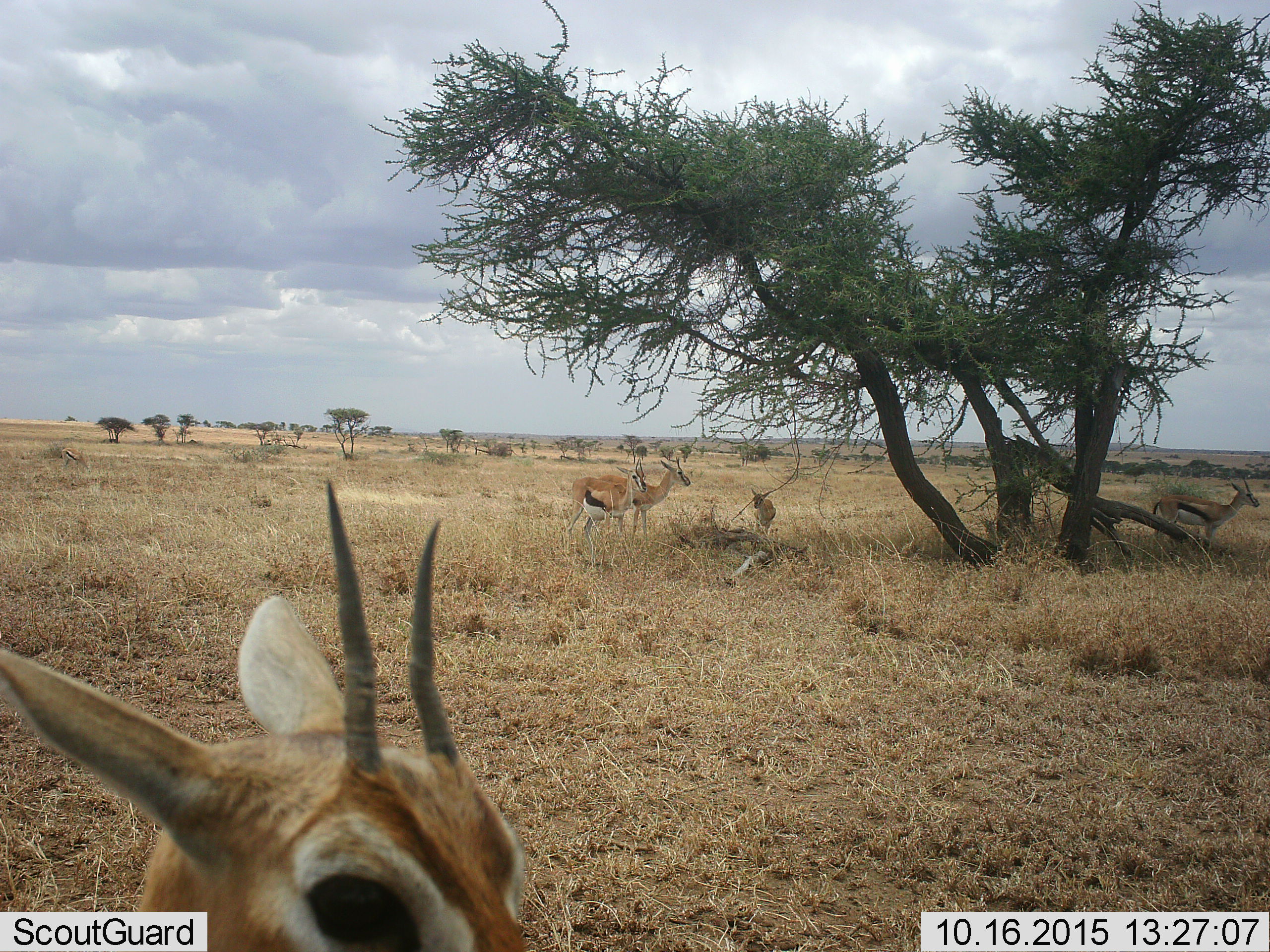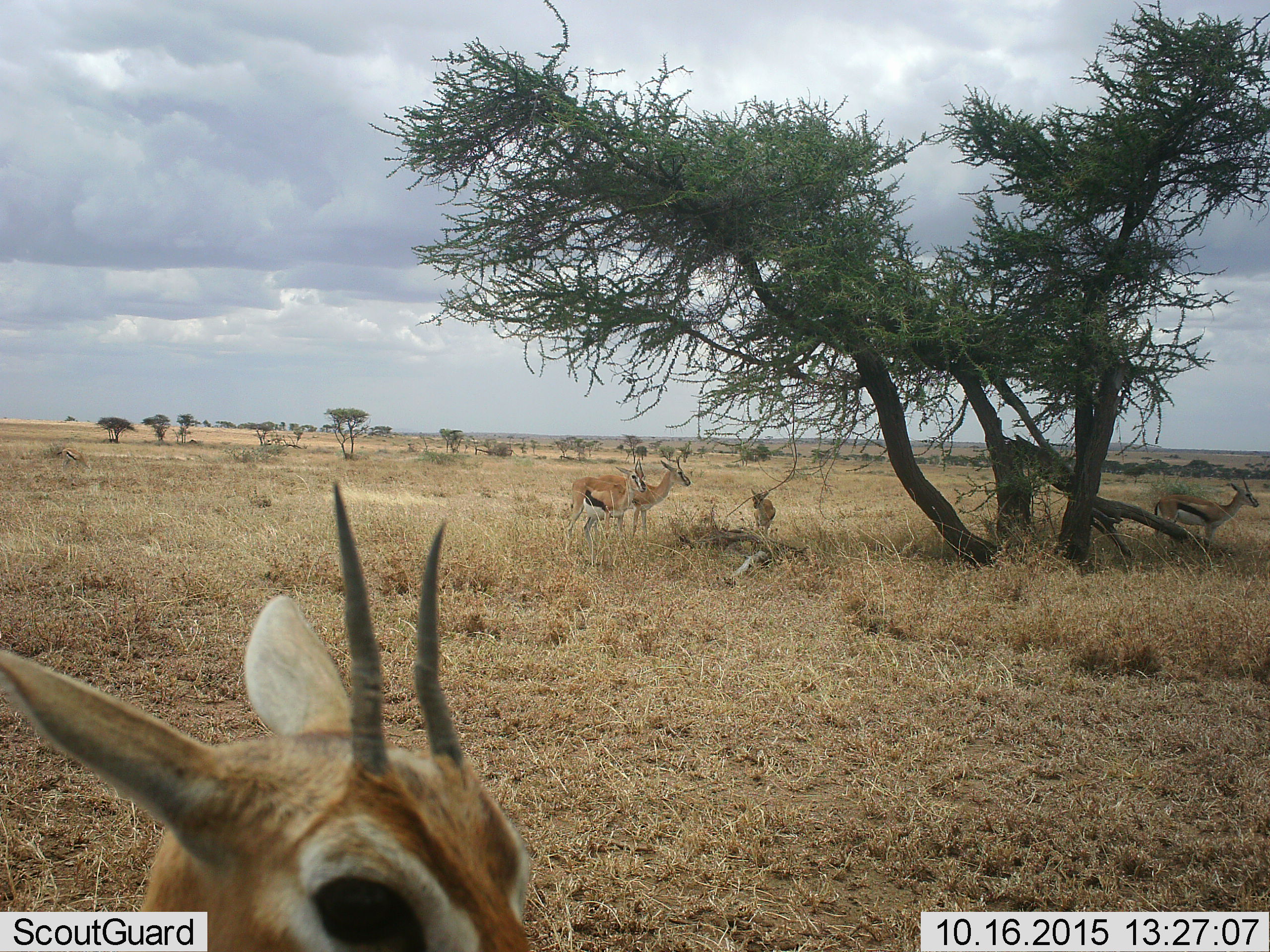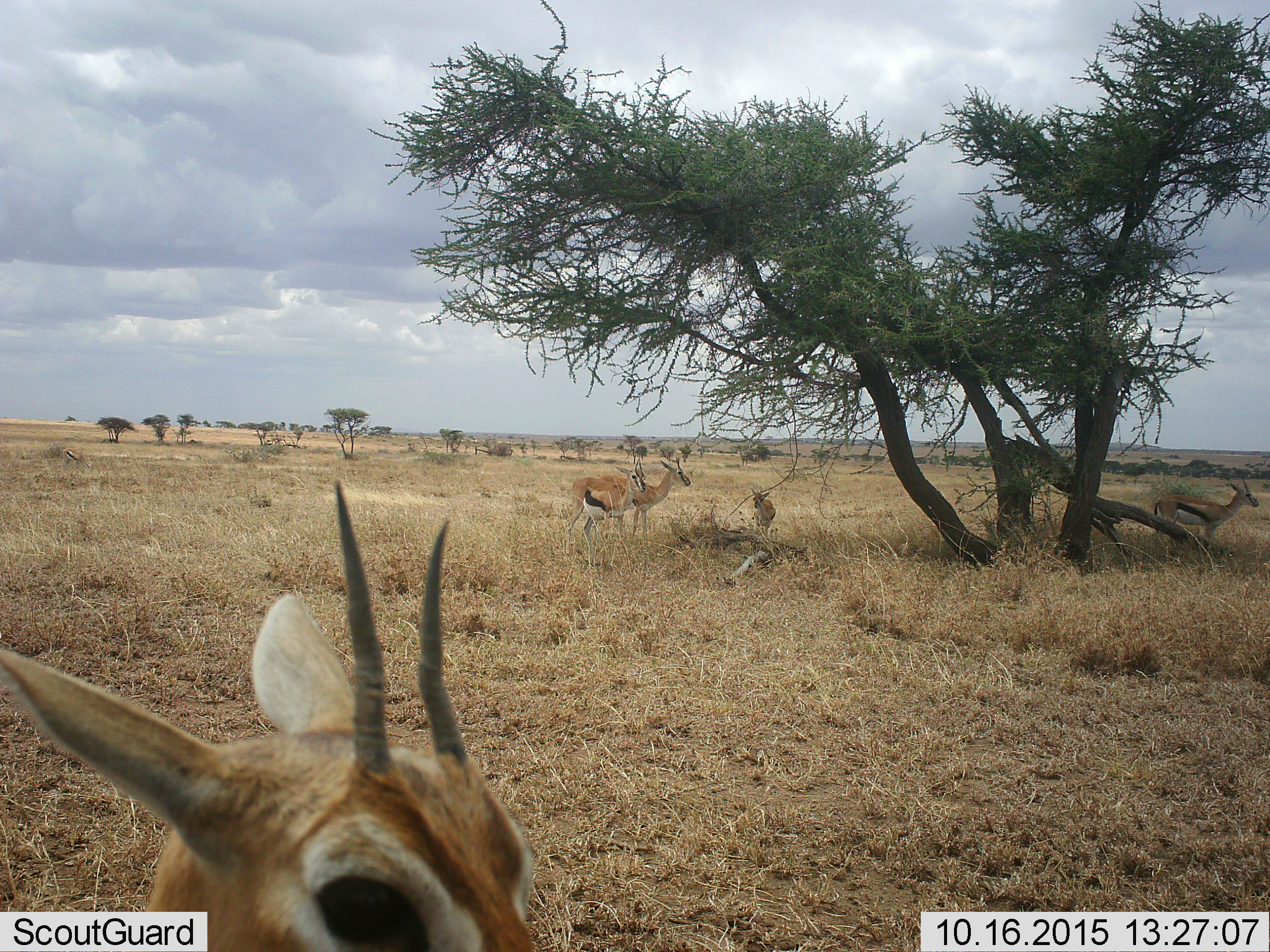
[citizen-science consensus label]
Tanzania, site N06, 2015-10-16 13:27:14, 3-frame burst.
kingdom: Animalia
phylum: Chordata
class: Mammalia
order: Artiodactyla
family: Bovidae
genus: Eudorcas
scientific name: Eudorcas thomsonii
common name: thomson's gazelle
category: gazellethomsons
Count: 5.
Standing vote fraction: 100%.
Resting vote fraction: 0%.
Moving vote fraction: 0%.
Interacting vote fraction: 0%.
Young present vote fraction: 50%.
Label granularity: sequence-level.